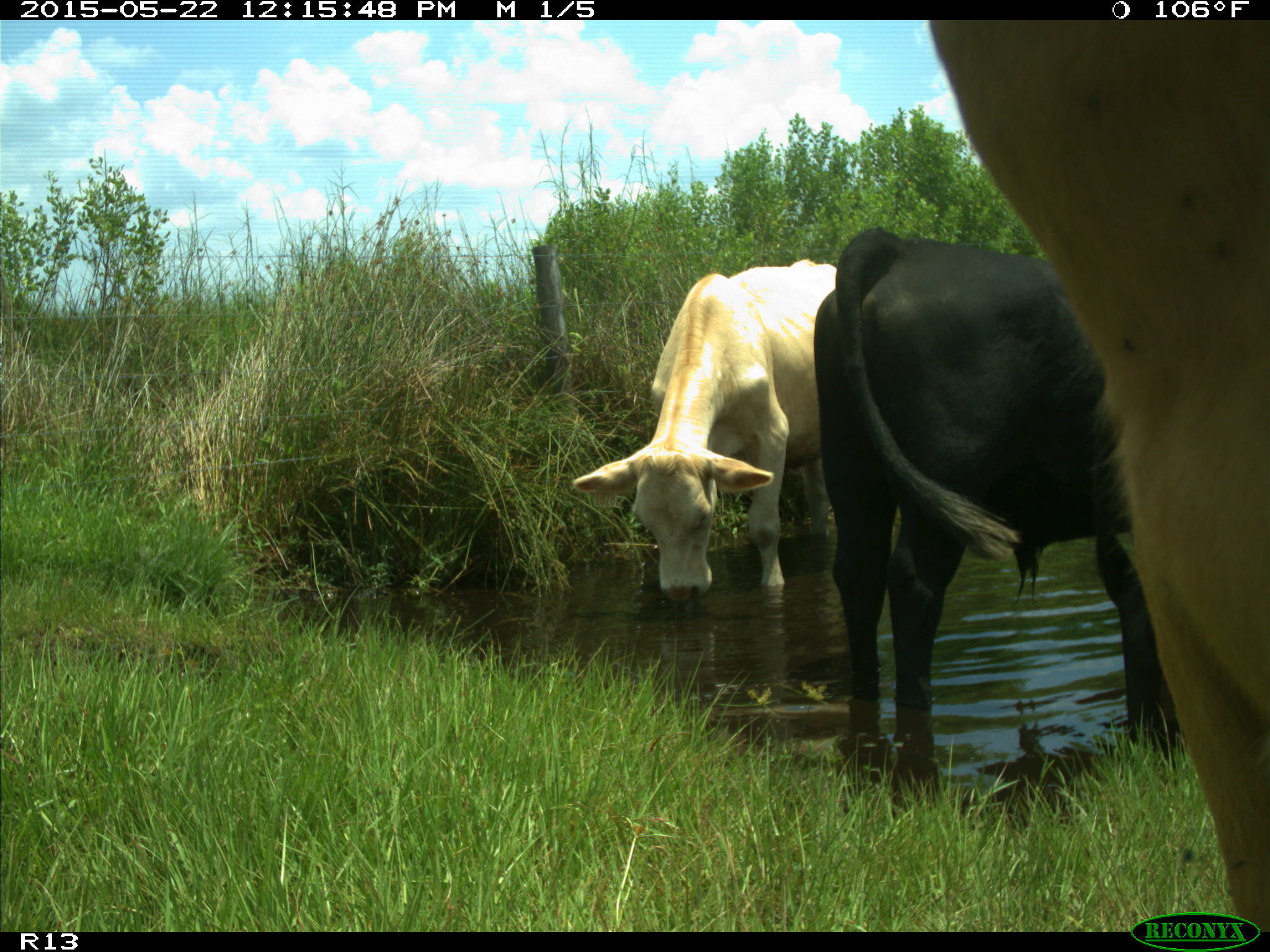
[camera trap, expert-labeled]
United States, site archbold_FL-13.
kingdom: Animalia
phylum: Chordata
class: Mammalia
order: Artiodactyla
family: Bovidae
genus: Bos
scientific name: Bos taurus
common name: domestic cow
Bos taurus (domestic cow).